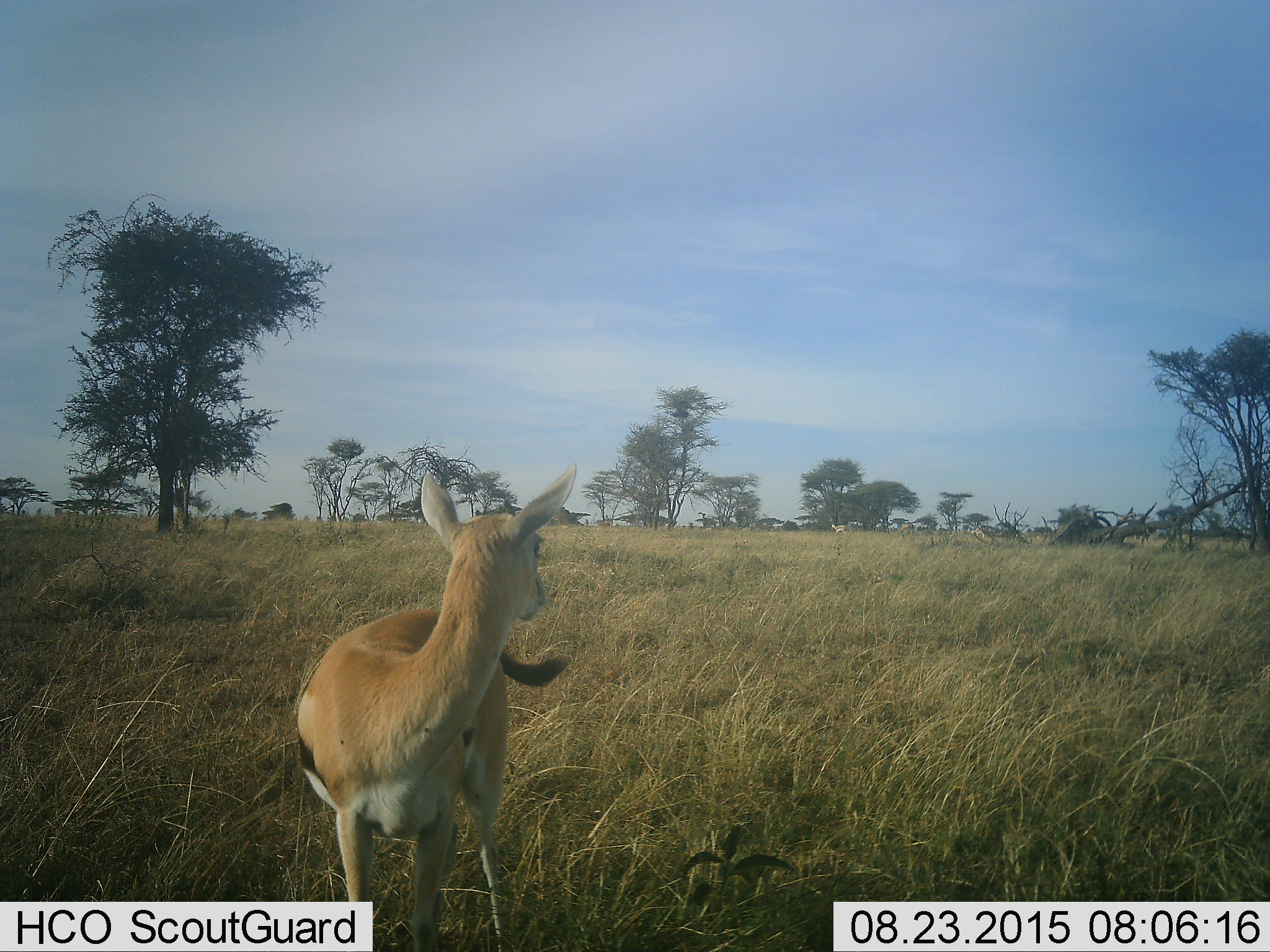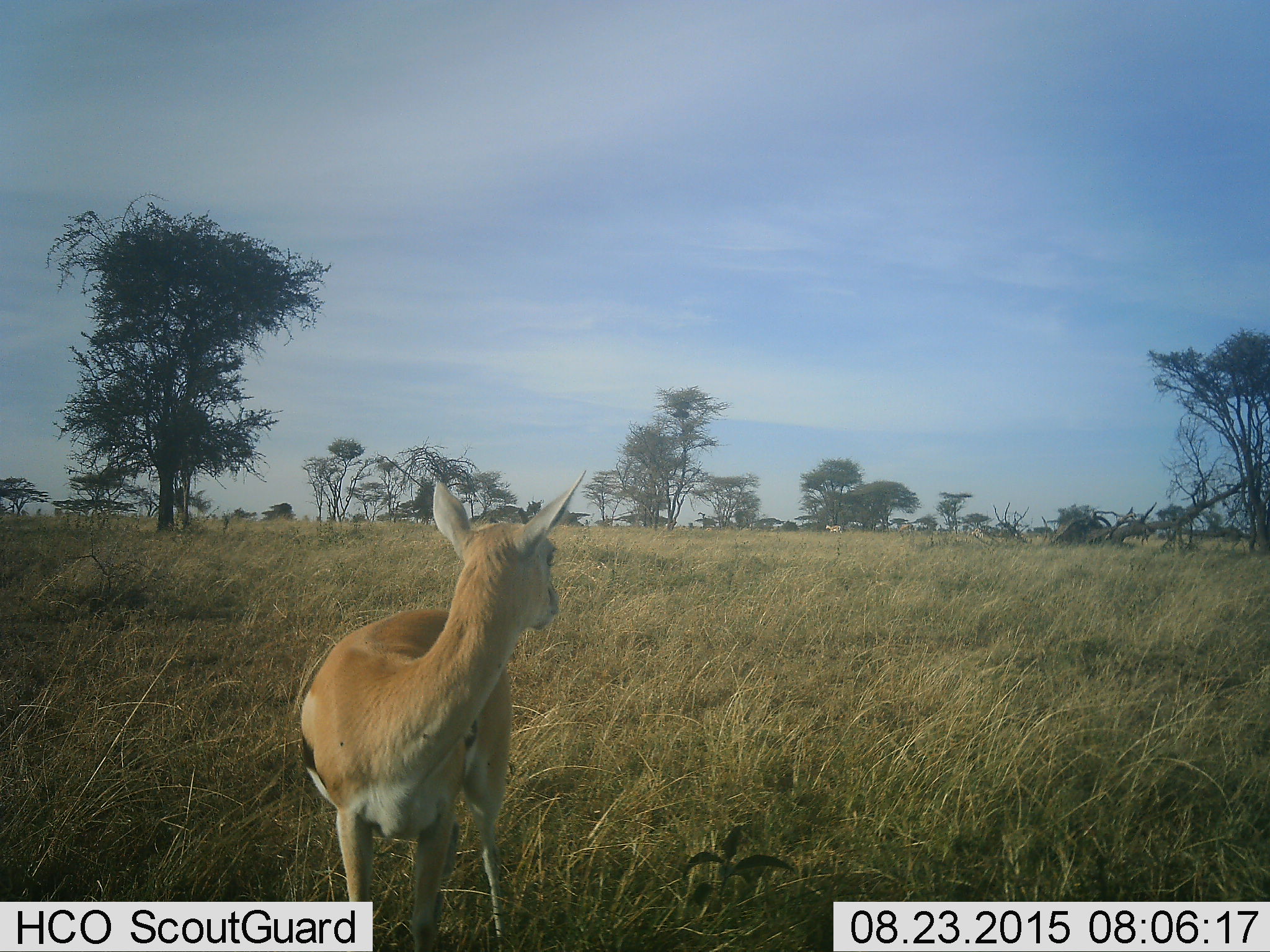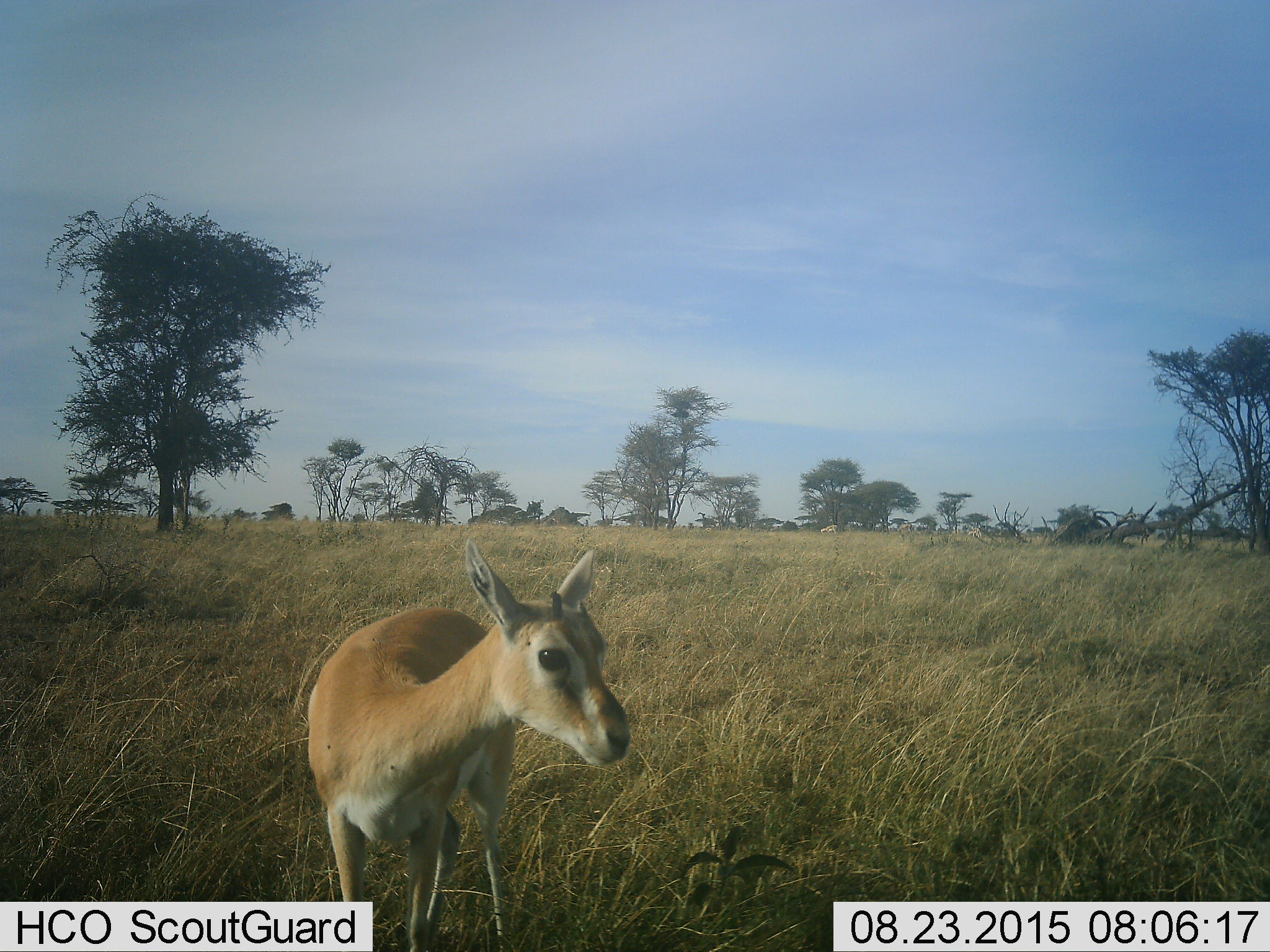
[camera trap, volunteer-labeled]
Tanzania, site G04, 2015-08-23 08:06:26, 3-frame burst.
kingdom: Animalia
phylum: Chordata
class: Mammalia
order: Artiodactyla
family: Bovidae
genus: Eudorcas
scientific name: Eudorcas thomsonii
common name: thomson's gazelle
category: gazellethomsons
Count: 2.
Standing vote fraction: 95%.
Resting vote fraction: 0%.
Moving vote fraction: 47%.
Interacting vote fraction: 0%.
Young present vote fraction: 21%.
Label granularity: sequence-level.